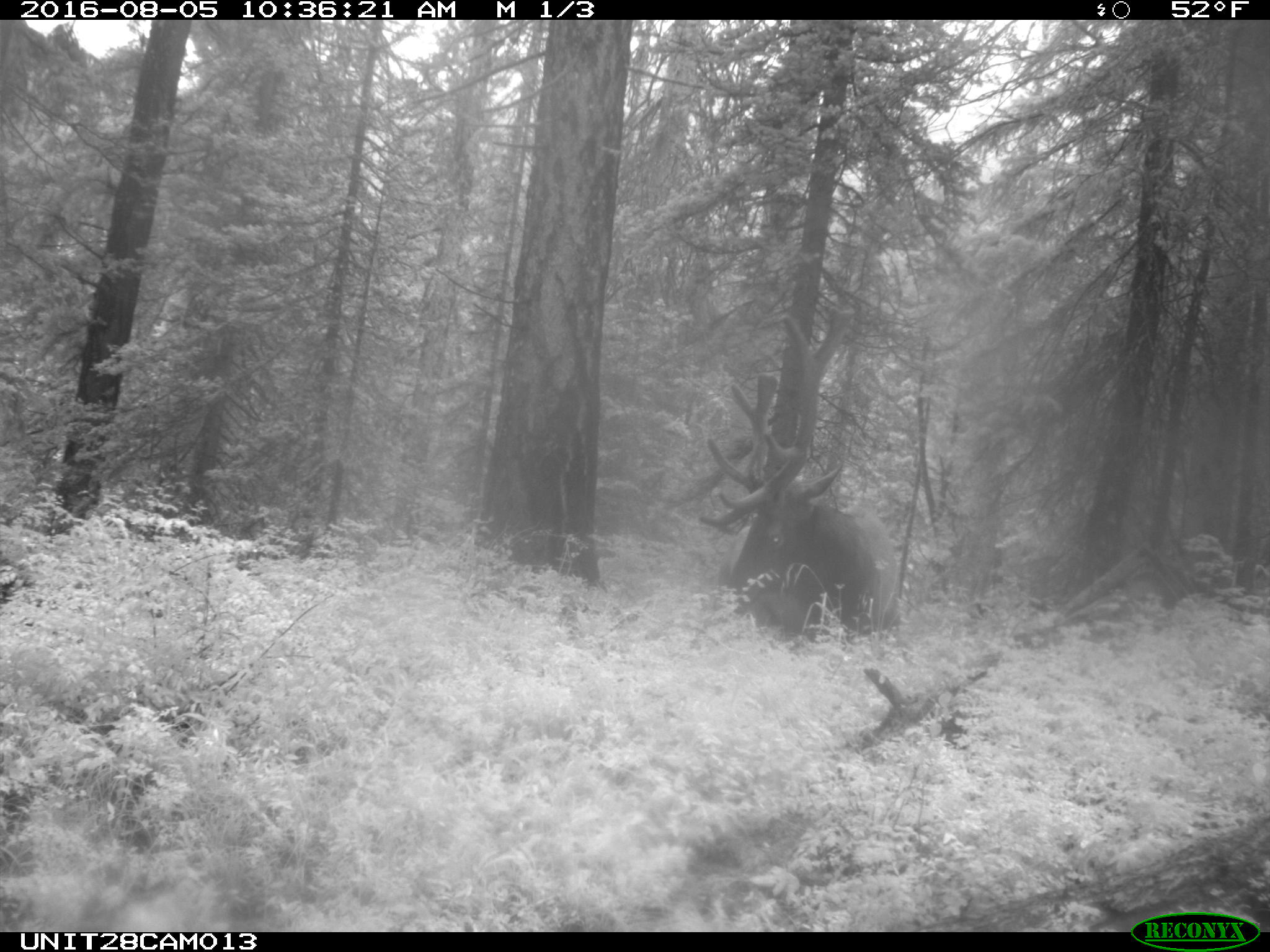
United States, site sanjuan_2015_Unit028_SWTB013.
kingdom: Animalia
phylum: Chordata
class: Mammalia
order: Artiodactyla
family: Cervidae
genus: Cervus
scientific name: Cervus elaphus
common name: red deer